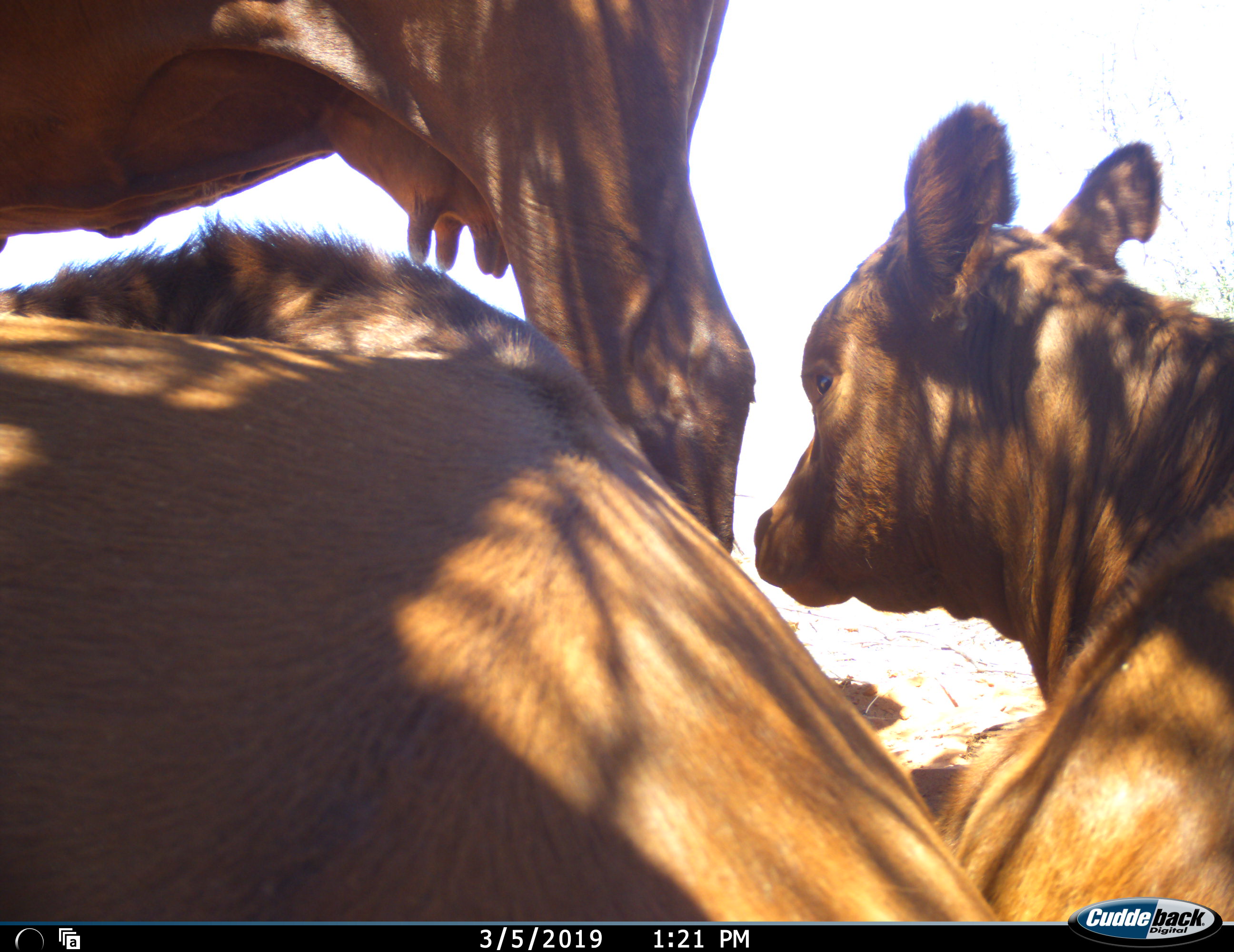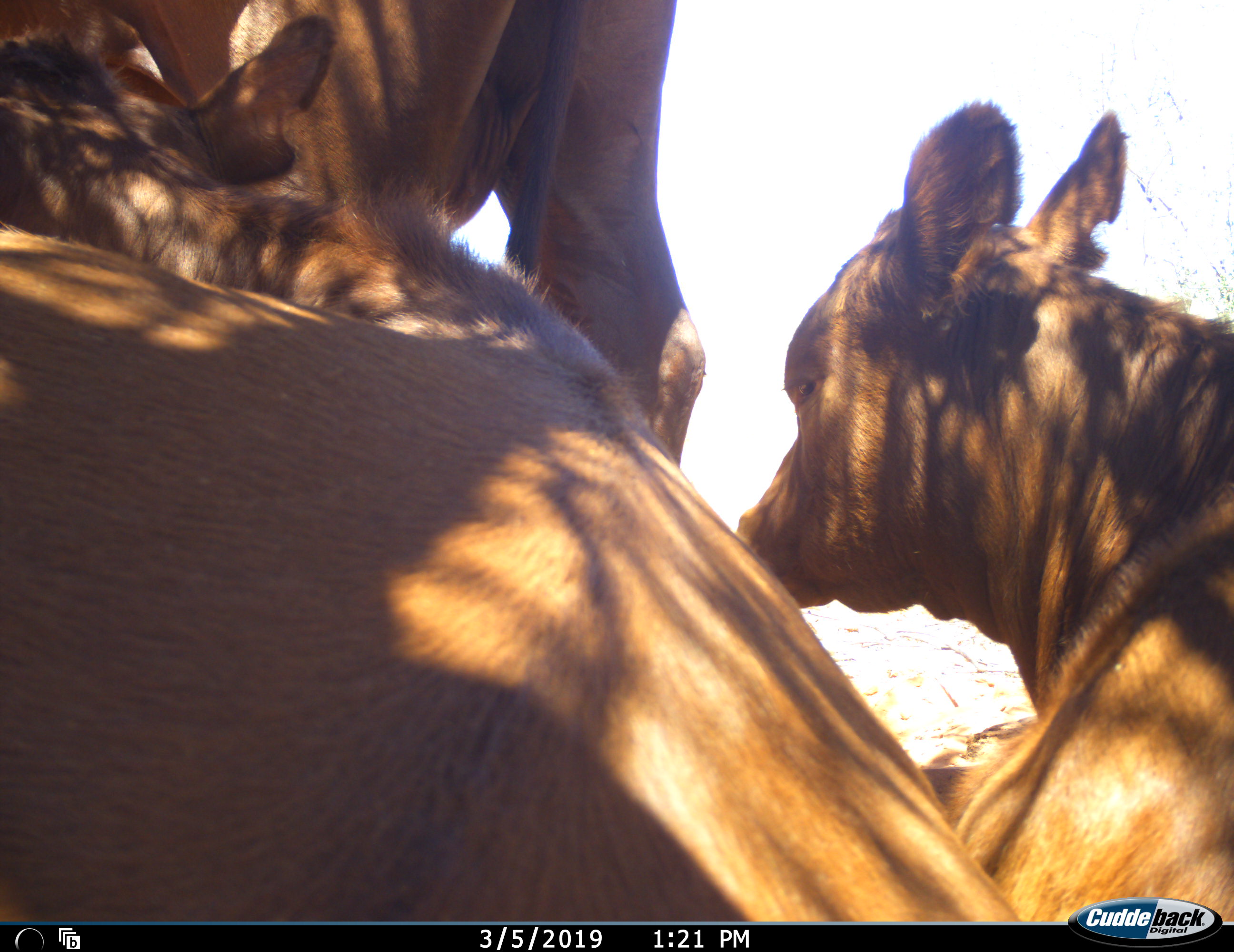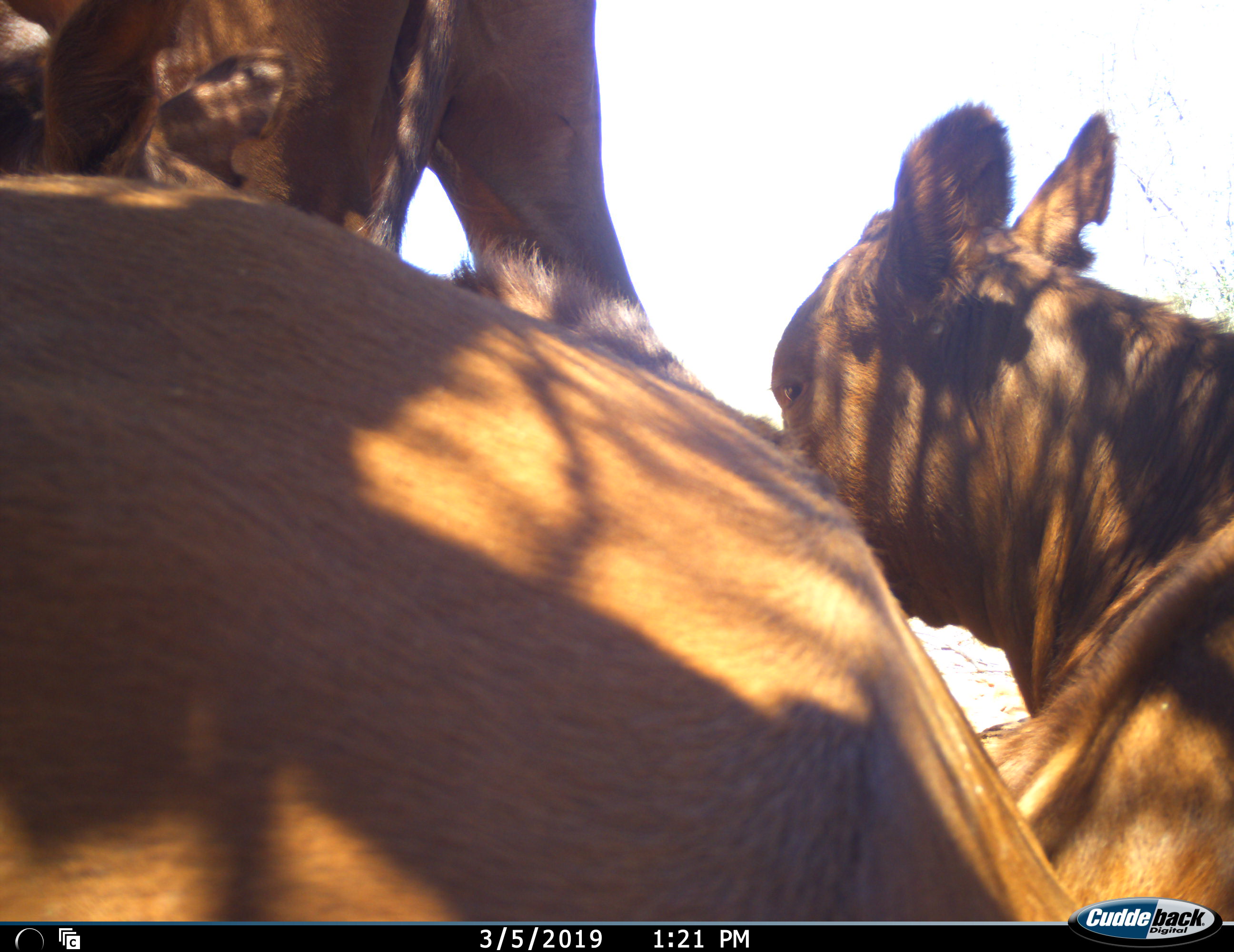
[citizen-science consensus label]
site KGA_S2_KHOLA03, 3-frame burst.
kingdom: Animalia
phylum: Chordata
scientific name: Vertebrata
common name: domestic animal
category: domesticanimal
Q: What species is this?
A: Domesticanimal (domestic animal) (Vertebrata).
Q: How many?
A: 3.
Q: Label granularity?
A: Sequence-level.